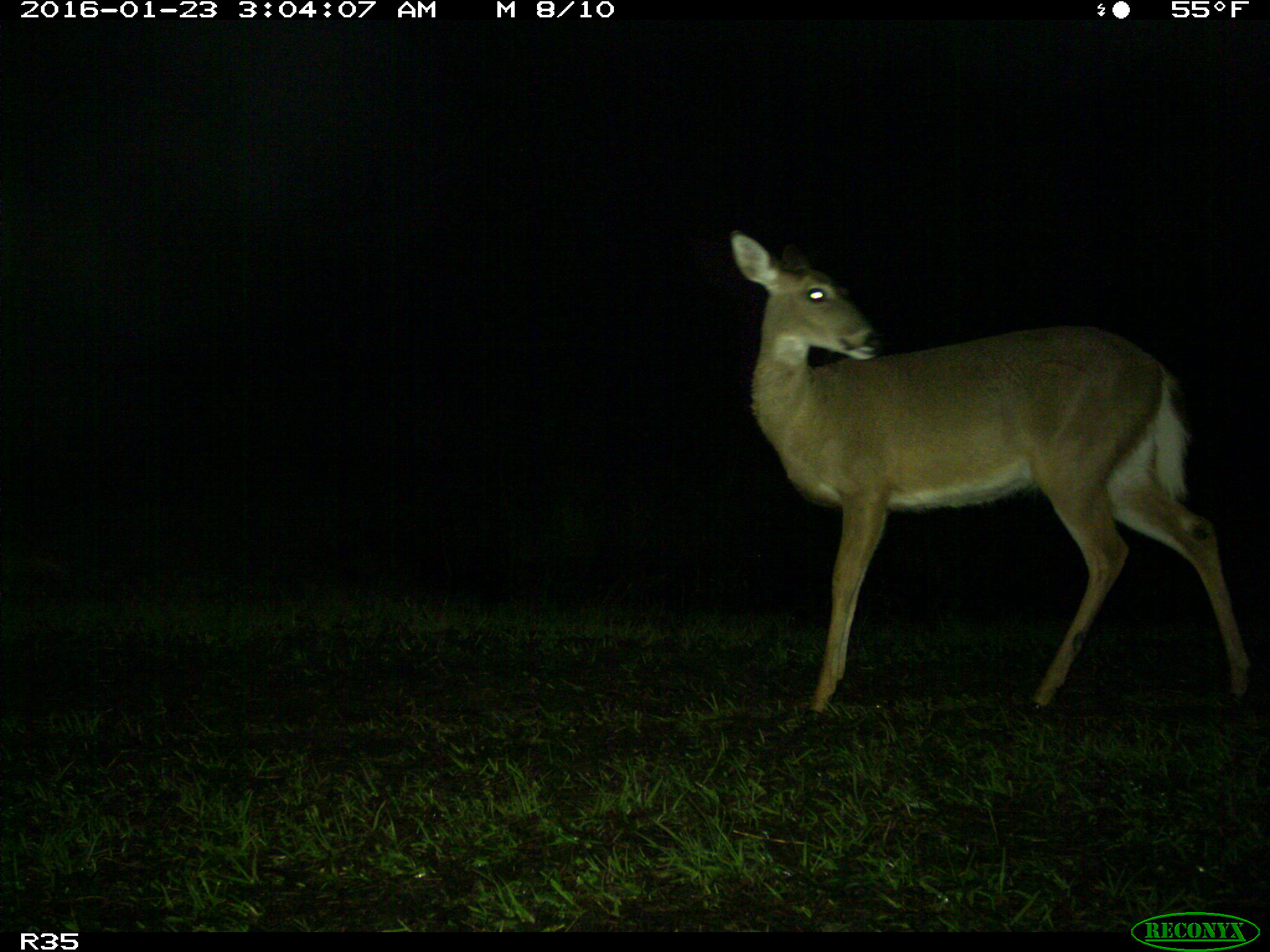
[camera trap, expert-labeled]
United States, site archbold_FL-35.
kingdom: Animalia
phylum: Chordata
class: Mammalia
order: Artiodactyla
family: Cervidae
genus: Odocoileus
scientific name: Odocoileus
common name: deer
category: unidentified deer